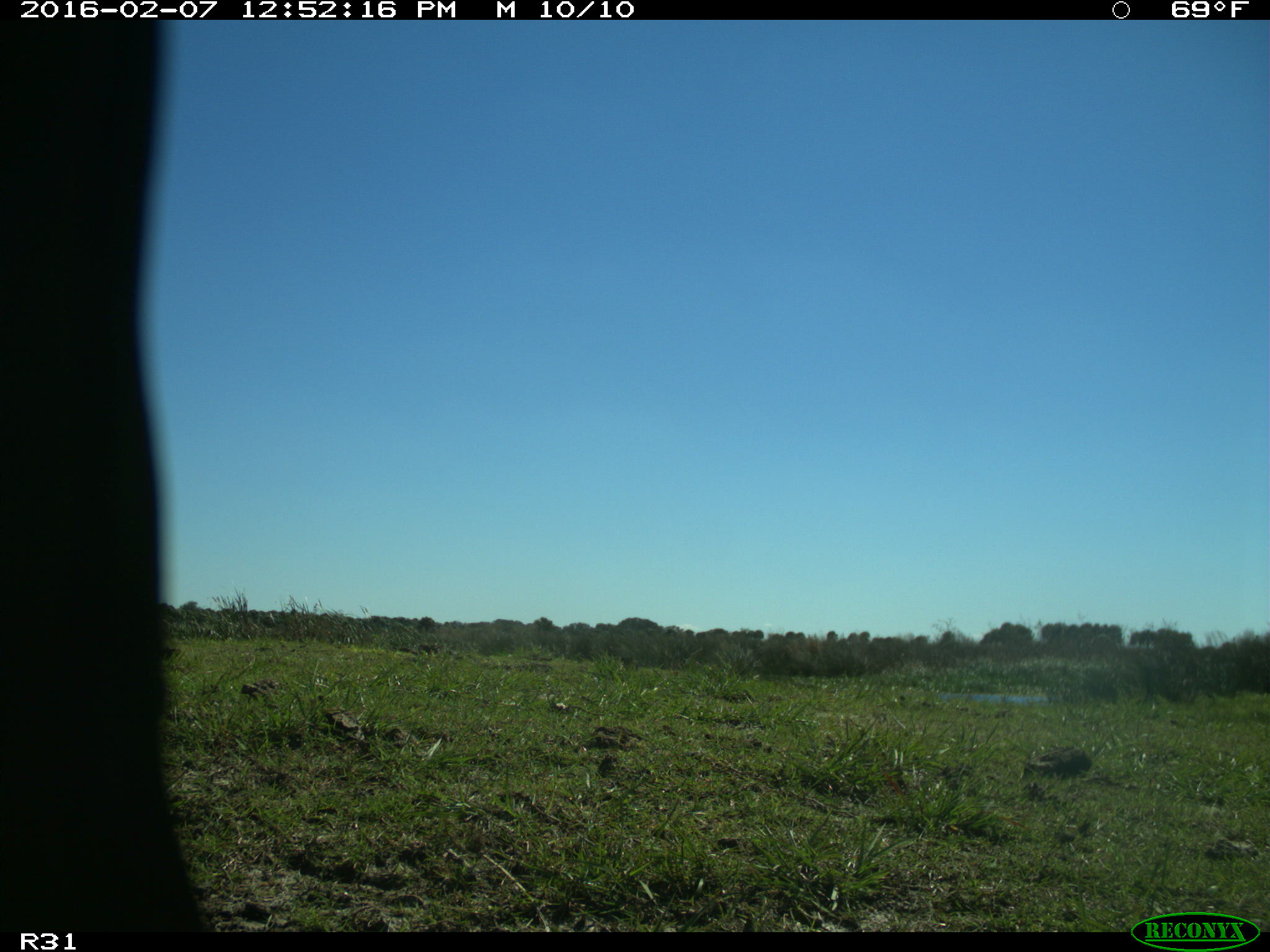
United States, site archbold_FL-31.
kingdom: Animalia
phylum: Chordata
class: Aves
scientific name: Aves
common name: birds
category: unidentified bird